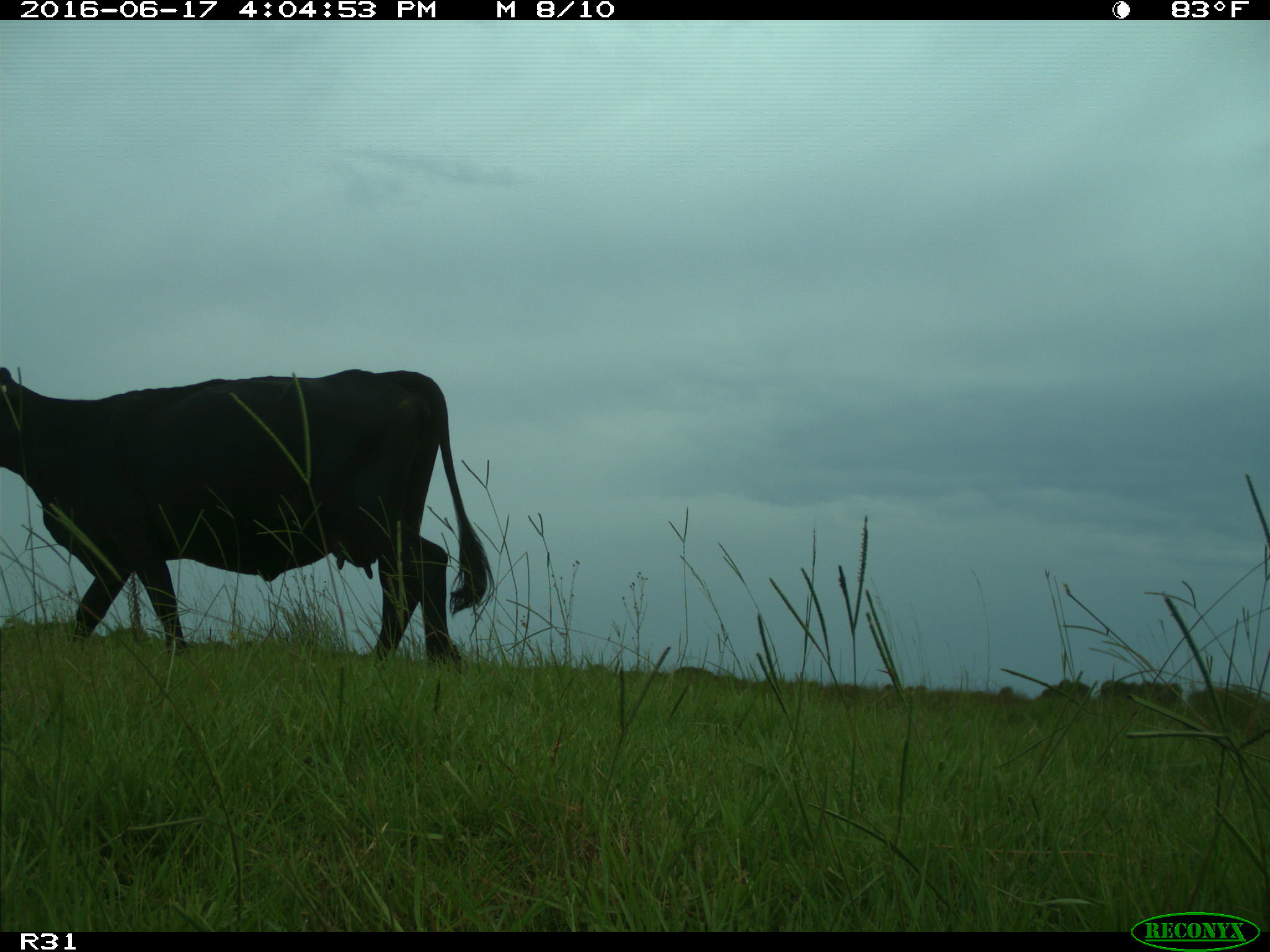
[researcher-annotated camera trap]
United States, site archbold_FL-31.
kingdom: Animalia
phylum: Chordata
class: Mammalia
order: Artiodactyla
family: Bovidae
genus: Bos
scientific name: Bos taurus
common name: domestic cow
Bos taurus (domestic cow).